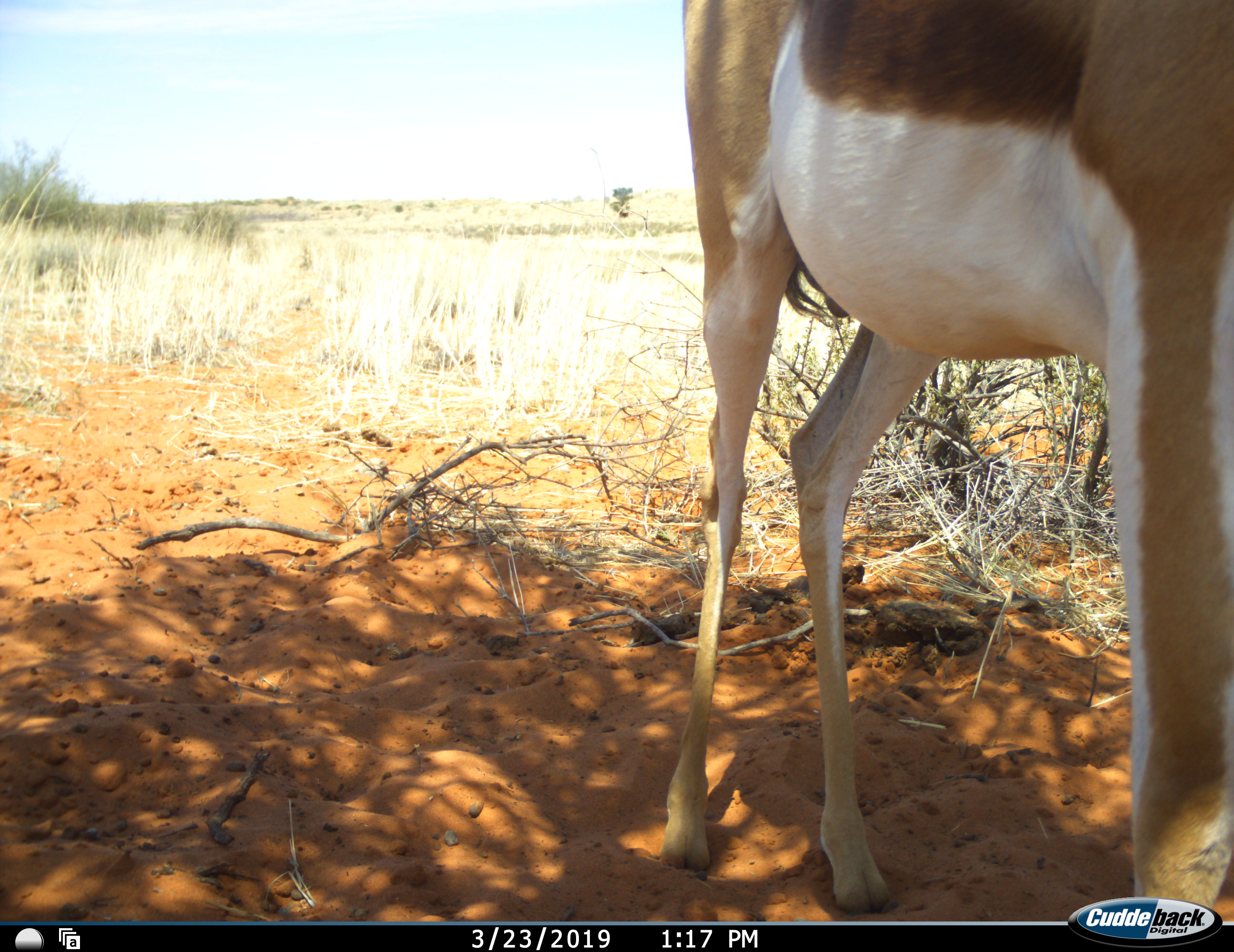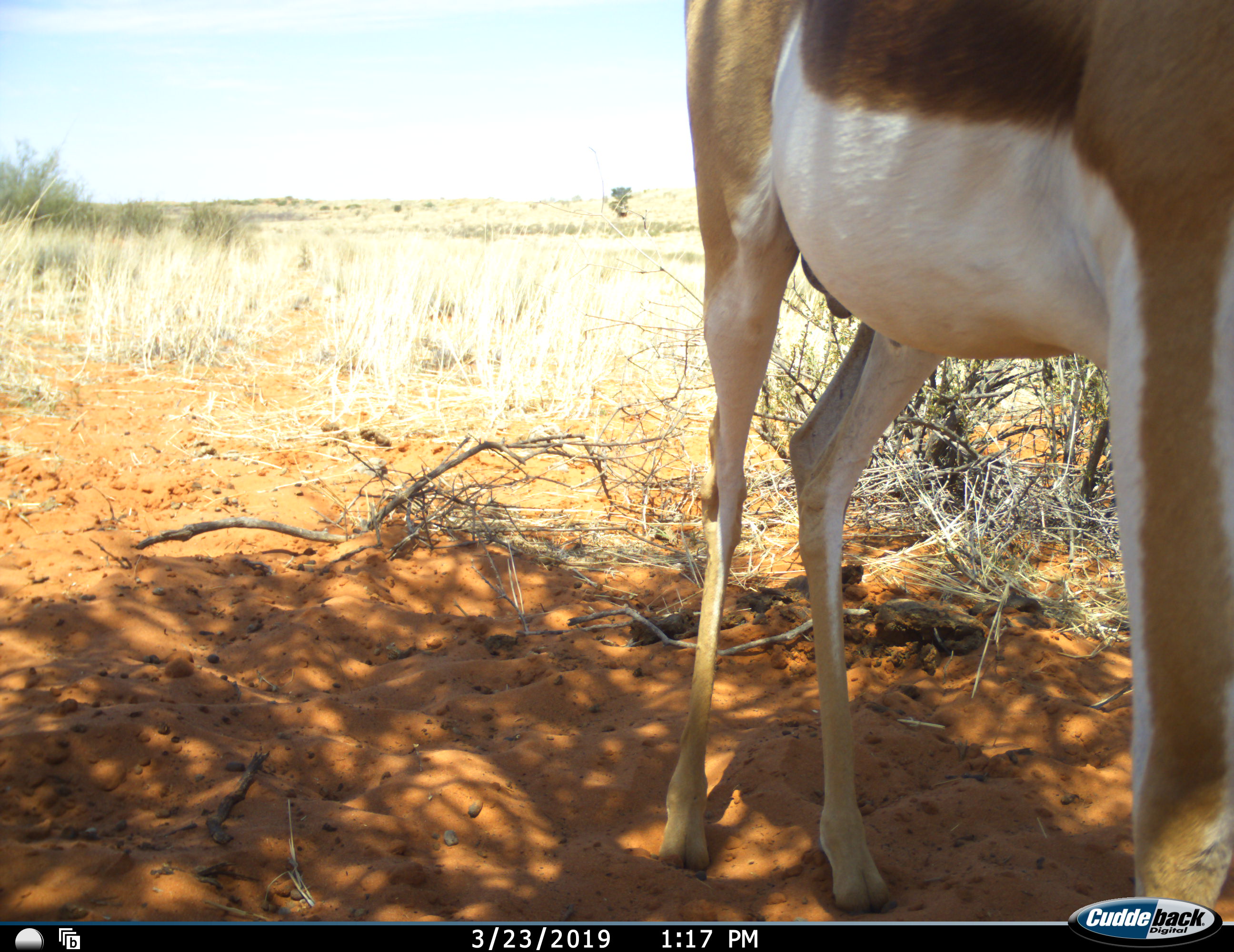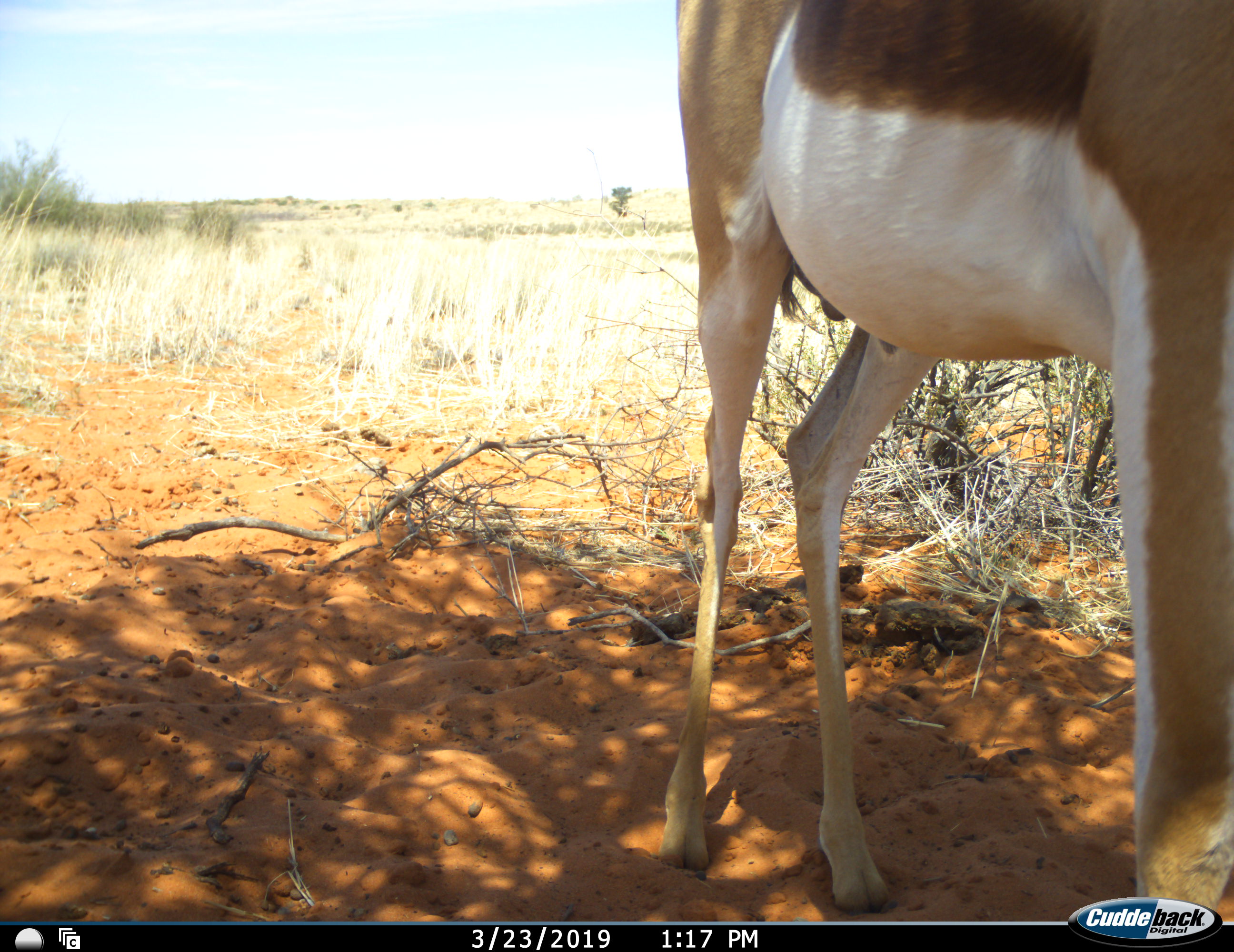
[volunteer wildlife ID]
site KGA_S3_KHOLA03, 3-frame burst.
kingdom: Animalia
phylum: Chordata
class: Mammalia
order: Artiodactyla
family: Bovidae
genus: Antidorcas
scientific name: Antidorcas marsupialis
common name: springbok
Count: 1.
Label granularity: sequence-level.